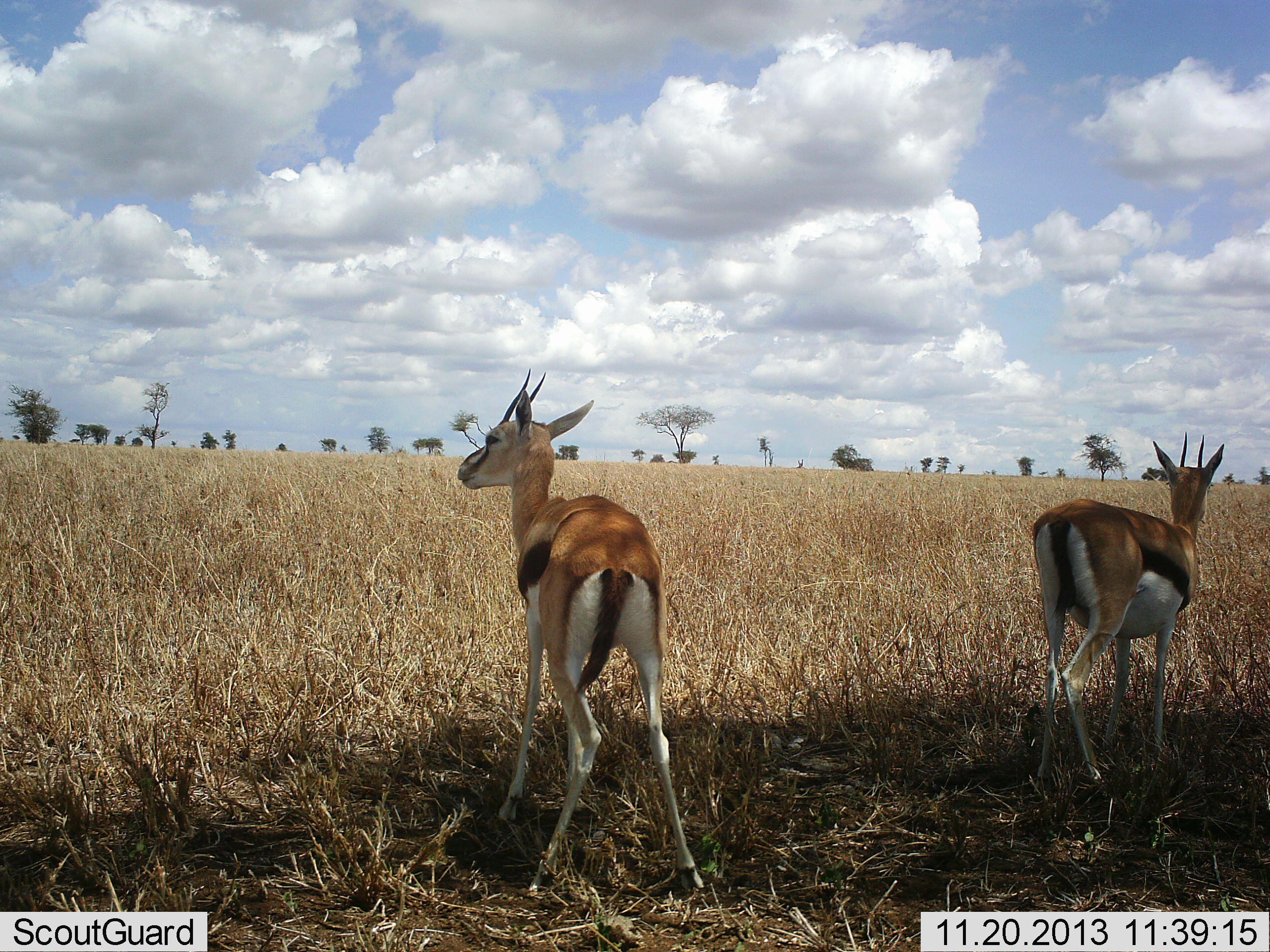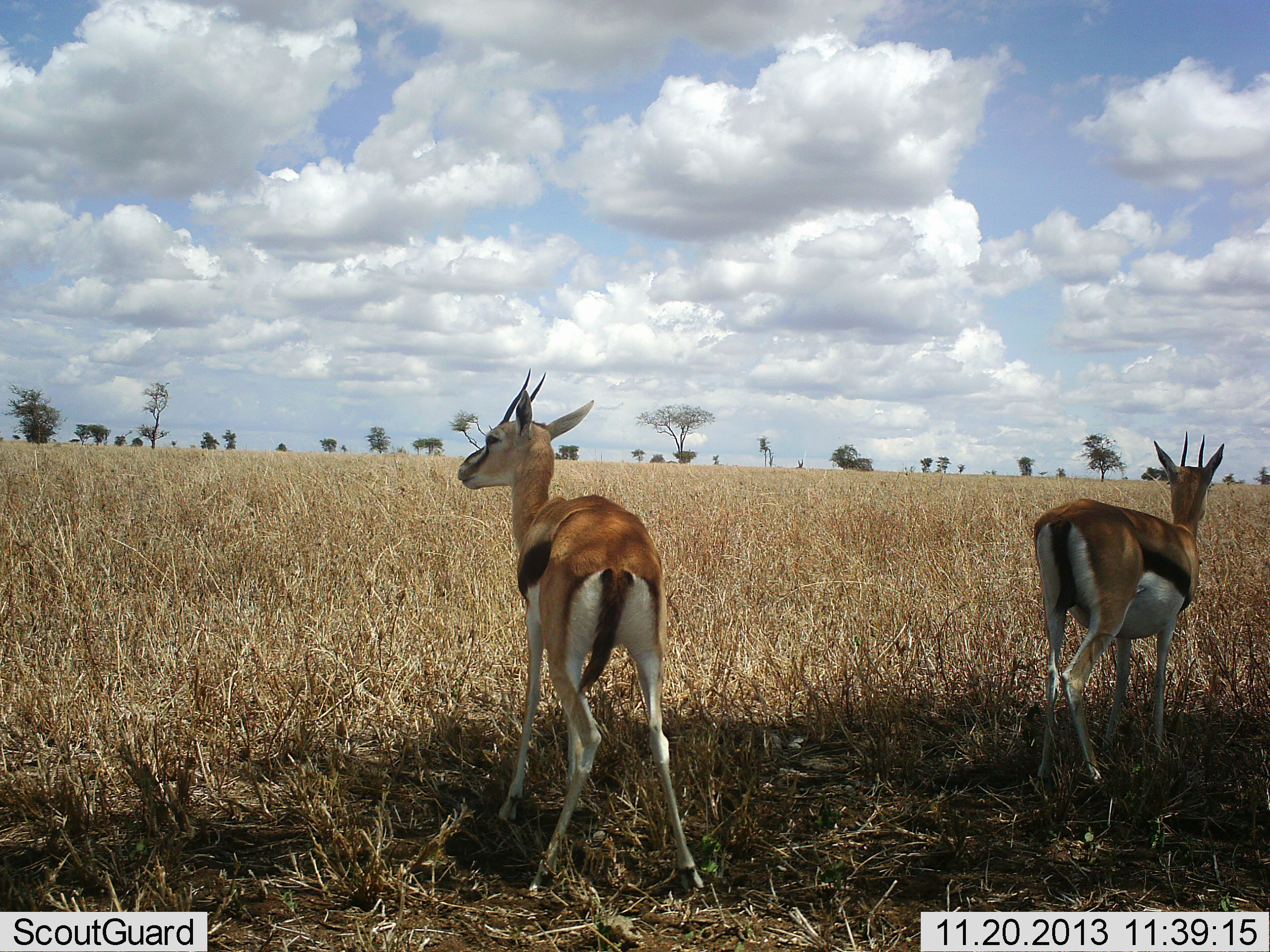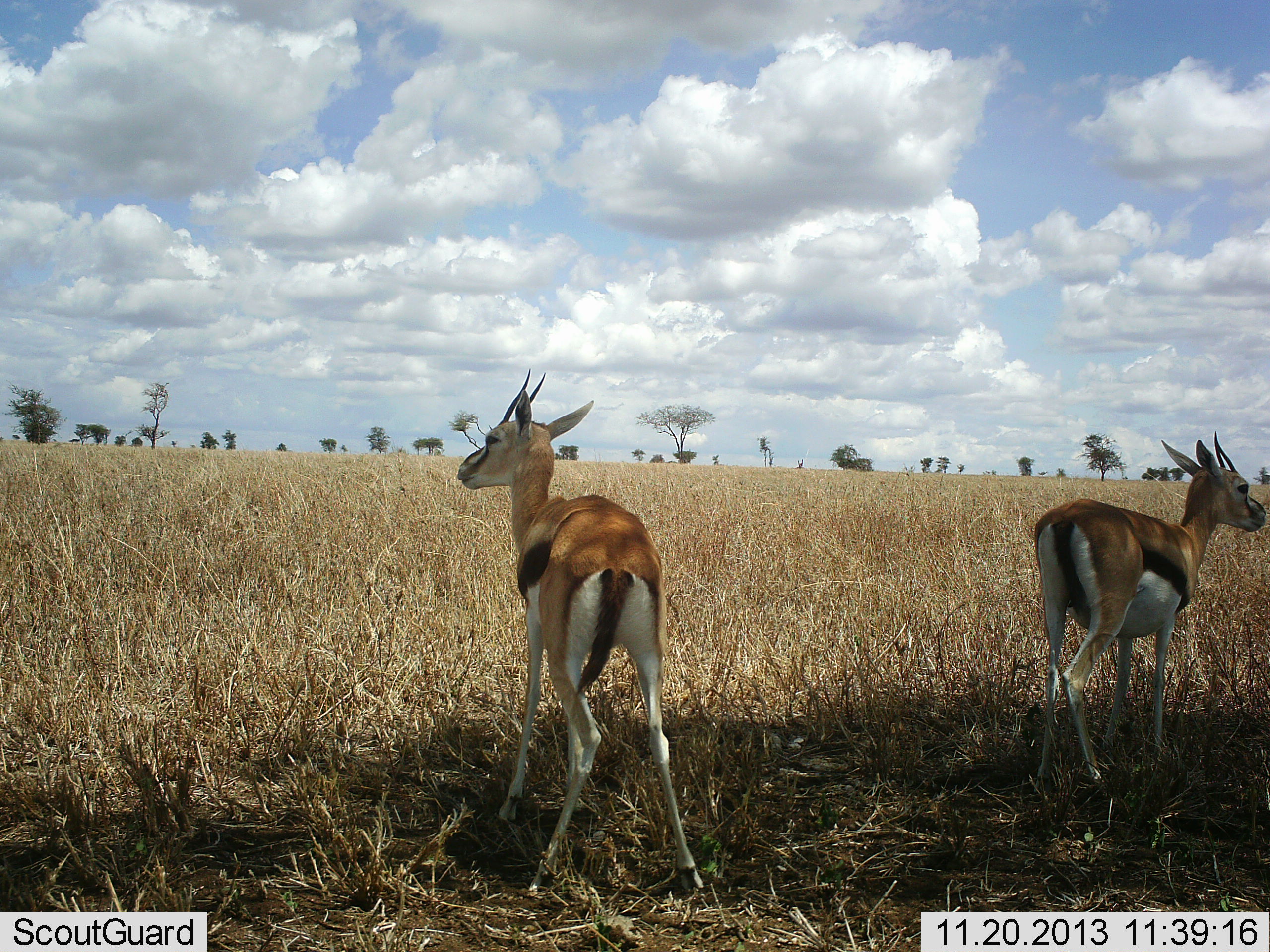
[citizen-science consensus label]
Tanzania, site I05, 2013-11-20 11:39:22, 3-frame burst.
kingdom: Animalia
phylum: Chordata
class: Mammalia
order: Artiodactyla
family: Bovidae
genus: Eudorcas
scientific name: Eudorcas thomsonii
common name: thomson's gazelle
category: gazellethomsons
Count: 2.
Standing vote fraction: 96%.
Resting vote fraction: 3%.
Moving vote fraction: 5%.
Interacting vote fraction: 0%.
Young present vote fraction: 0%.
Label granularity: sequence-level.